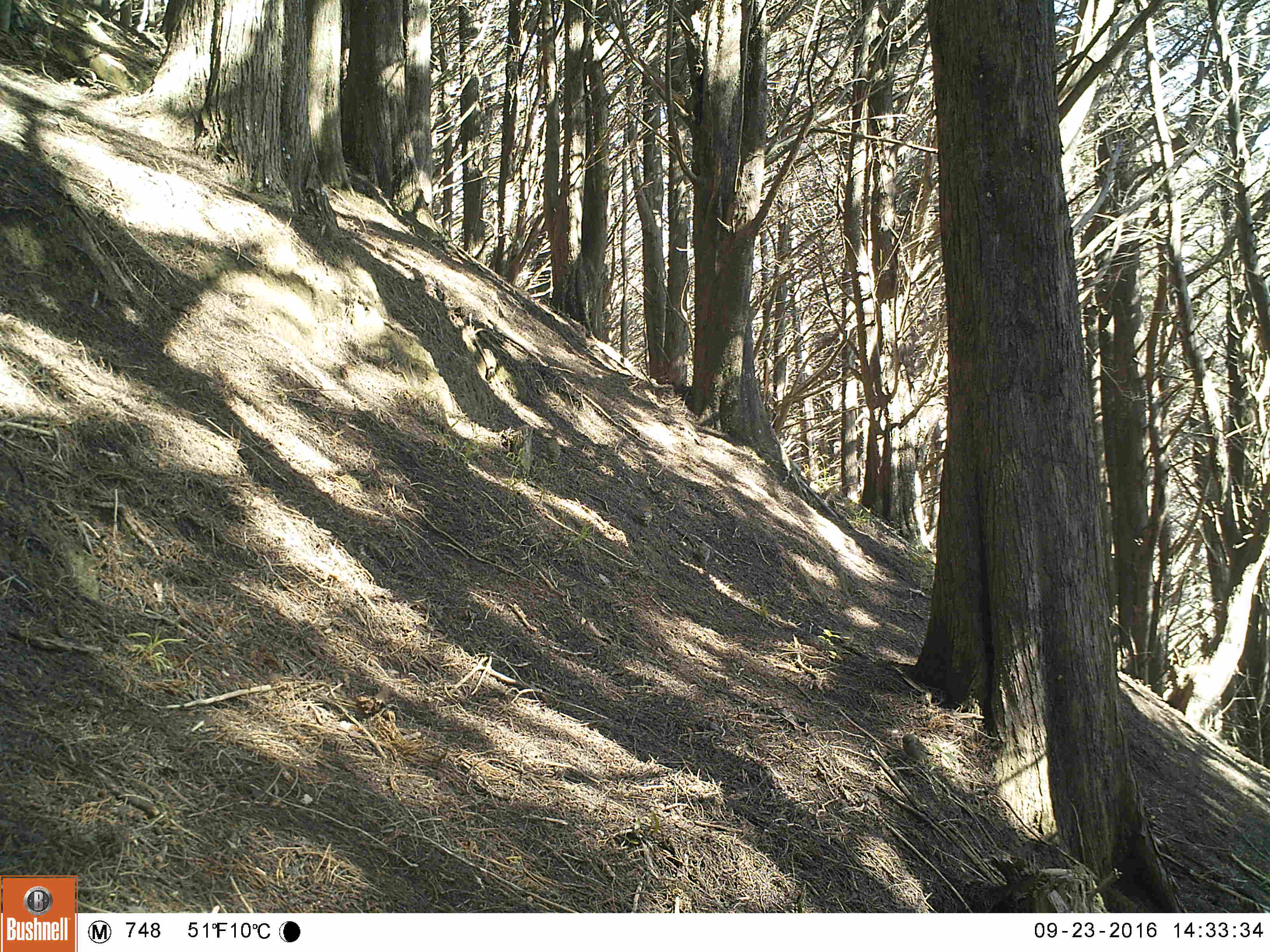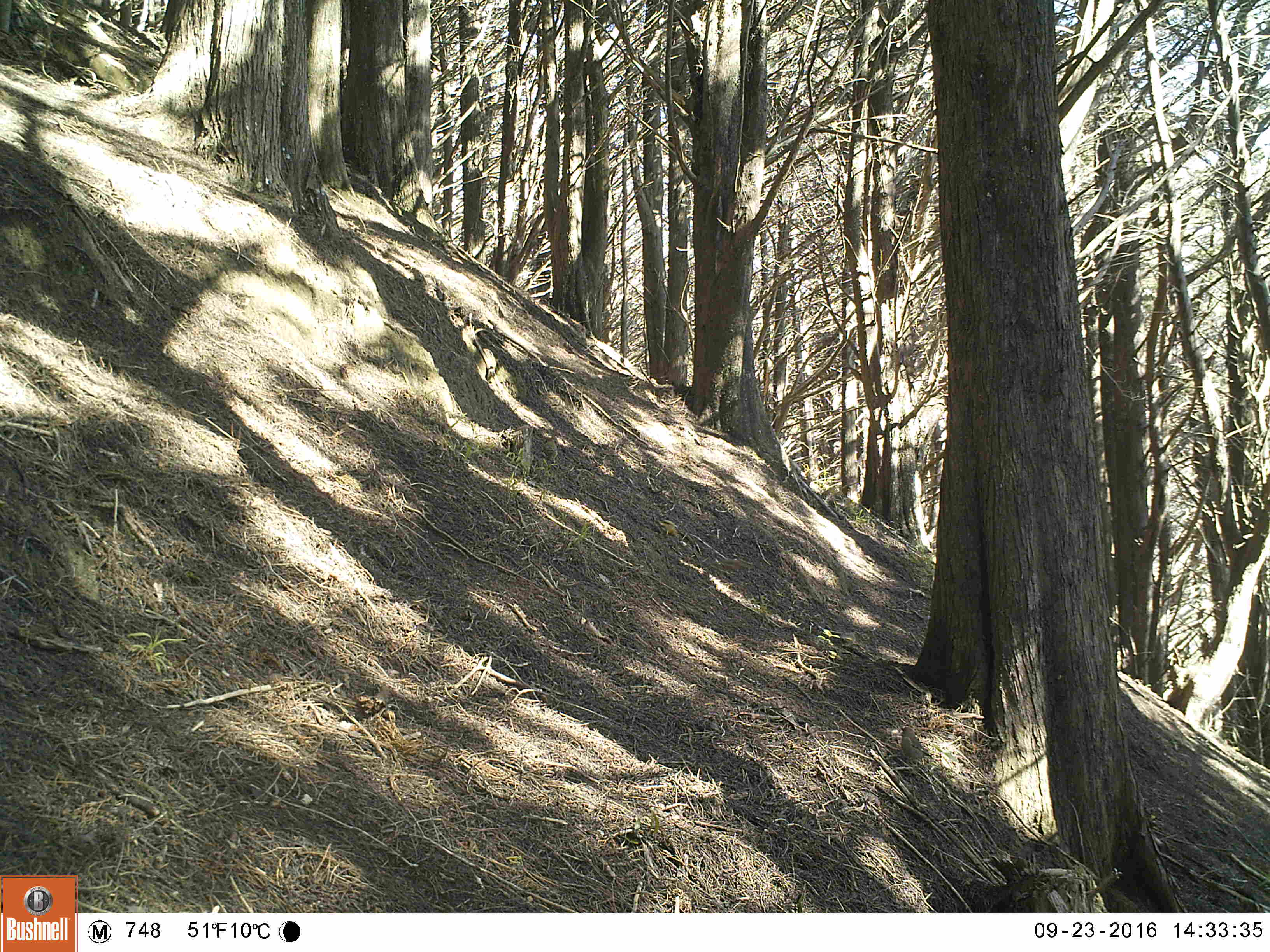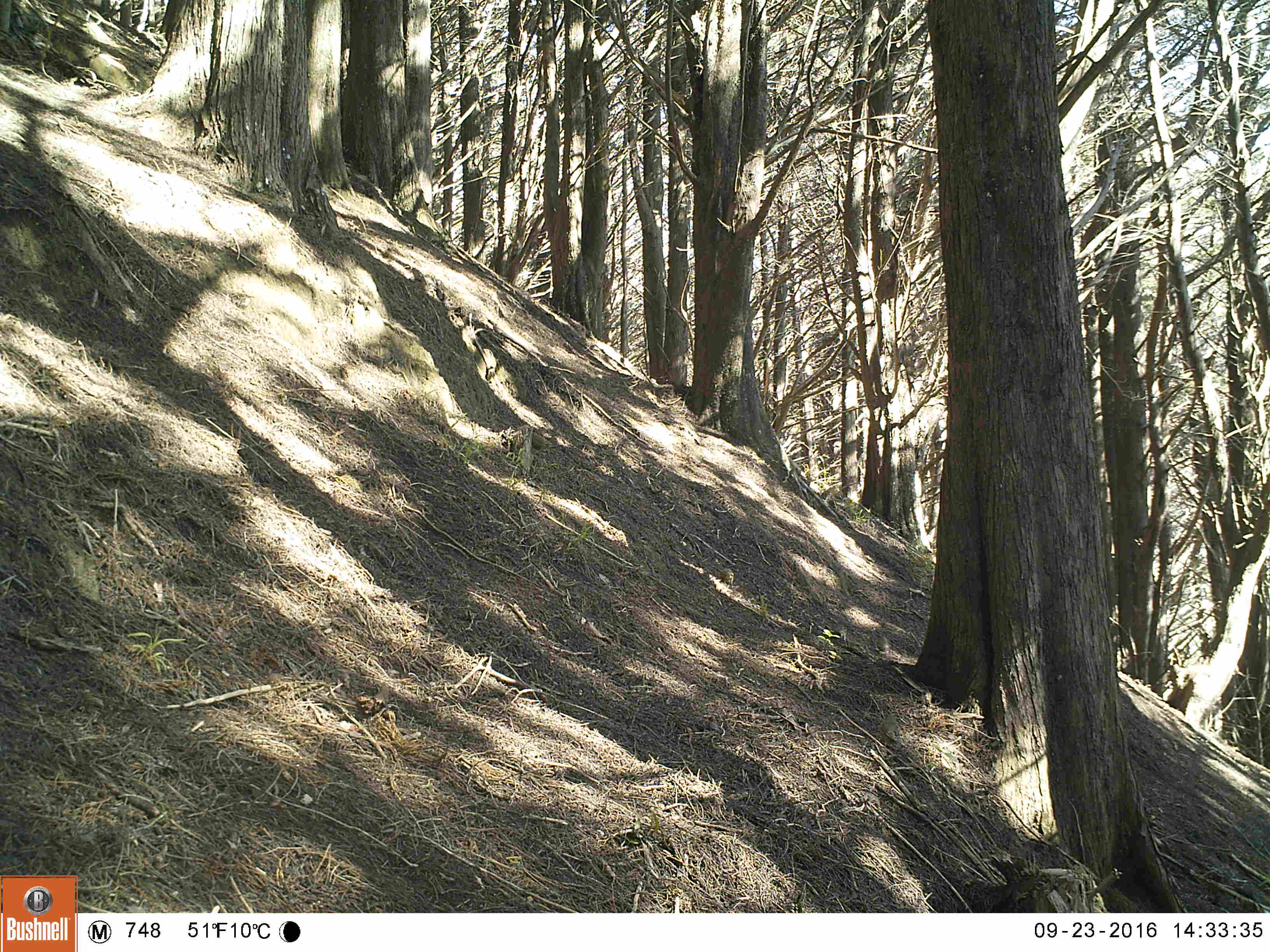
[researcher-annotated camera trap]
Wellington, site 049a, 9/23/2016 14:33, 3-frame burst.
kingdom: Animalia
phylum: Chordata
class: Aves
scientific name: Aves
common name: bird